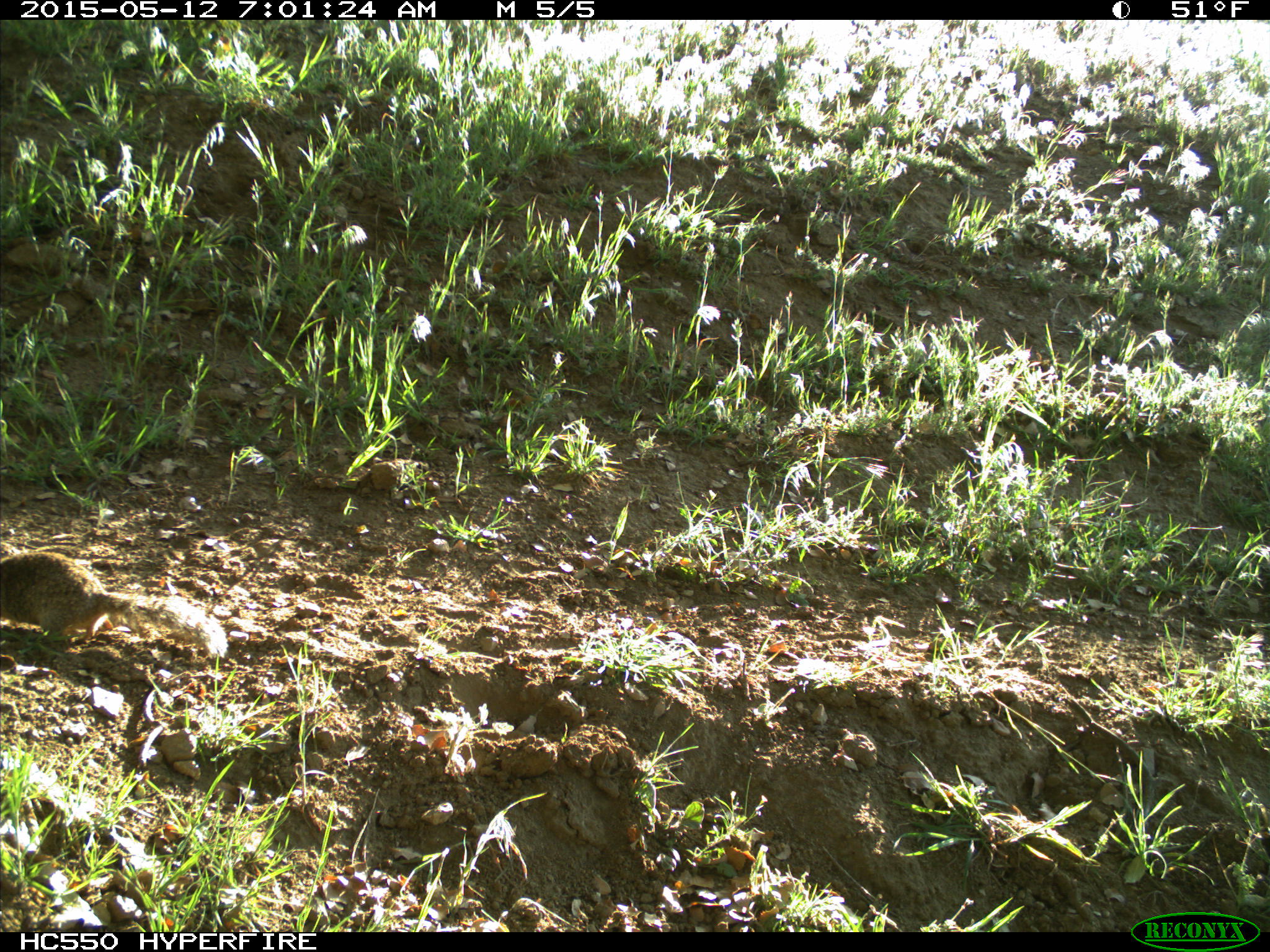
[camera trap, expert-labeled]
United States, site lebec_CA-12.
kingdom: Animalia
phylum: Chordata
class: Mammalia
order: Rodentia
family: Sciuridae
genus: Otospermophilus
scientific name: Otospermophilus beecheyi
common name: california ground squirrel